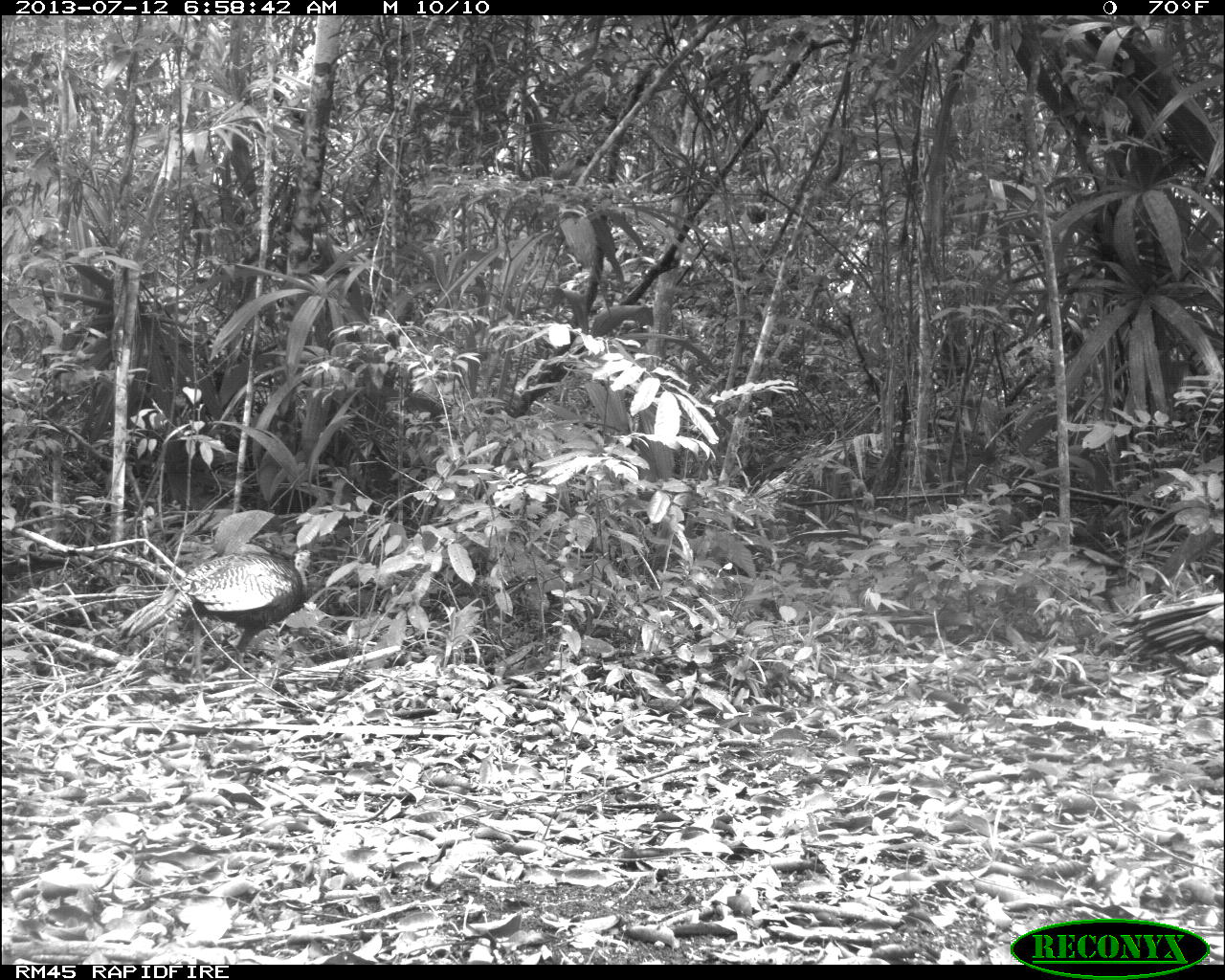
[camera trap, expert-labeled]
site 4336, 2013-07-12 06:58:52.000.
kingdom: Animalia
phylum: Chordata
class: Aves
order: Galliformes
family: Phasianidae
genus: Meleagris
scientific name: Meleagris ocellata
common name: ocellated turkey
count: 2